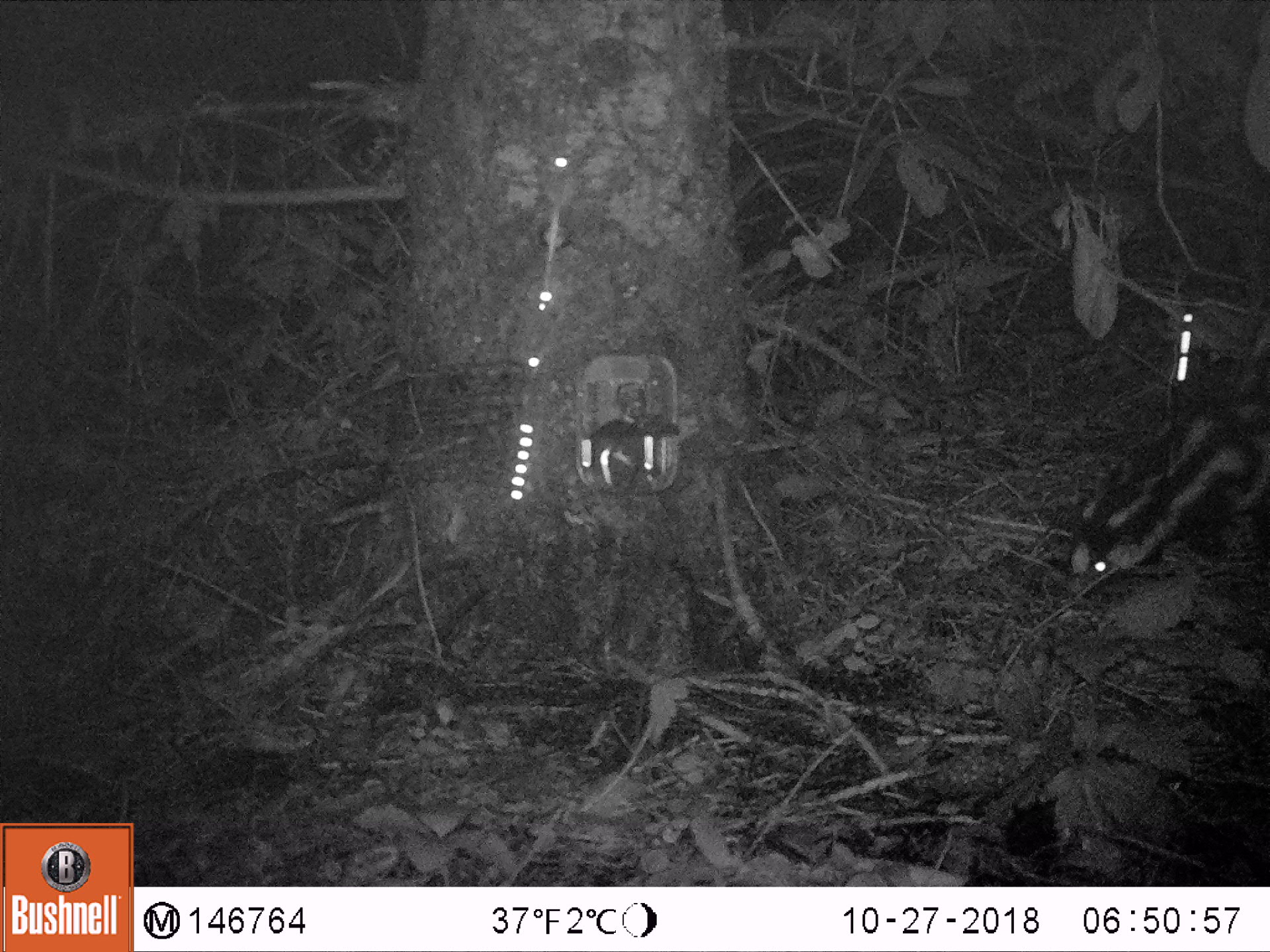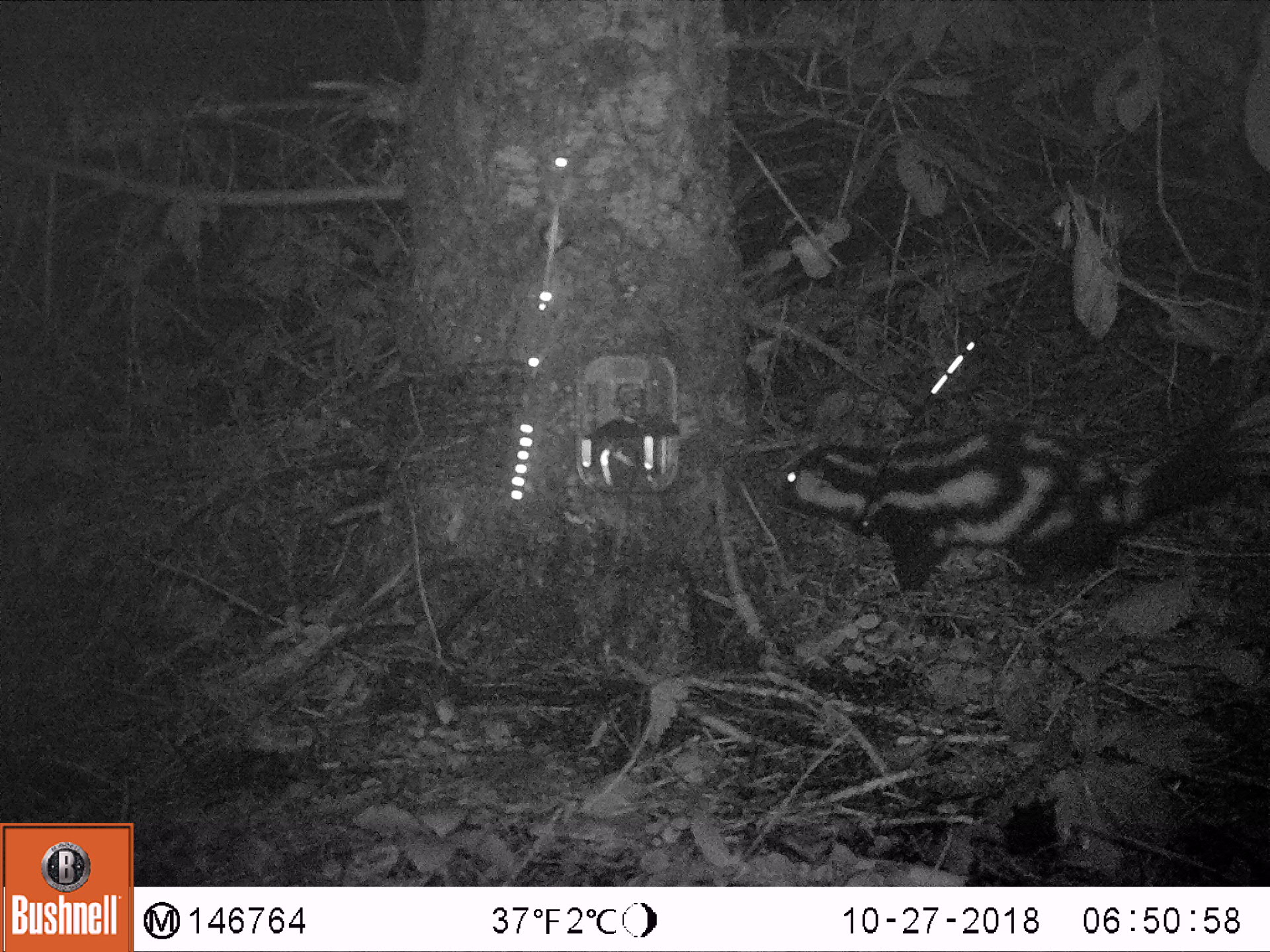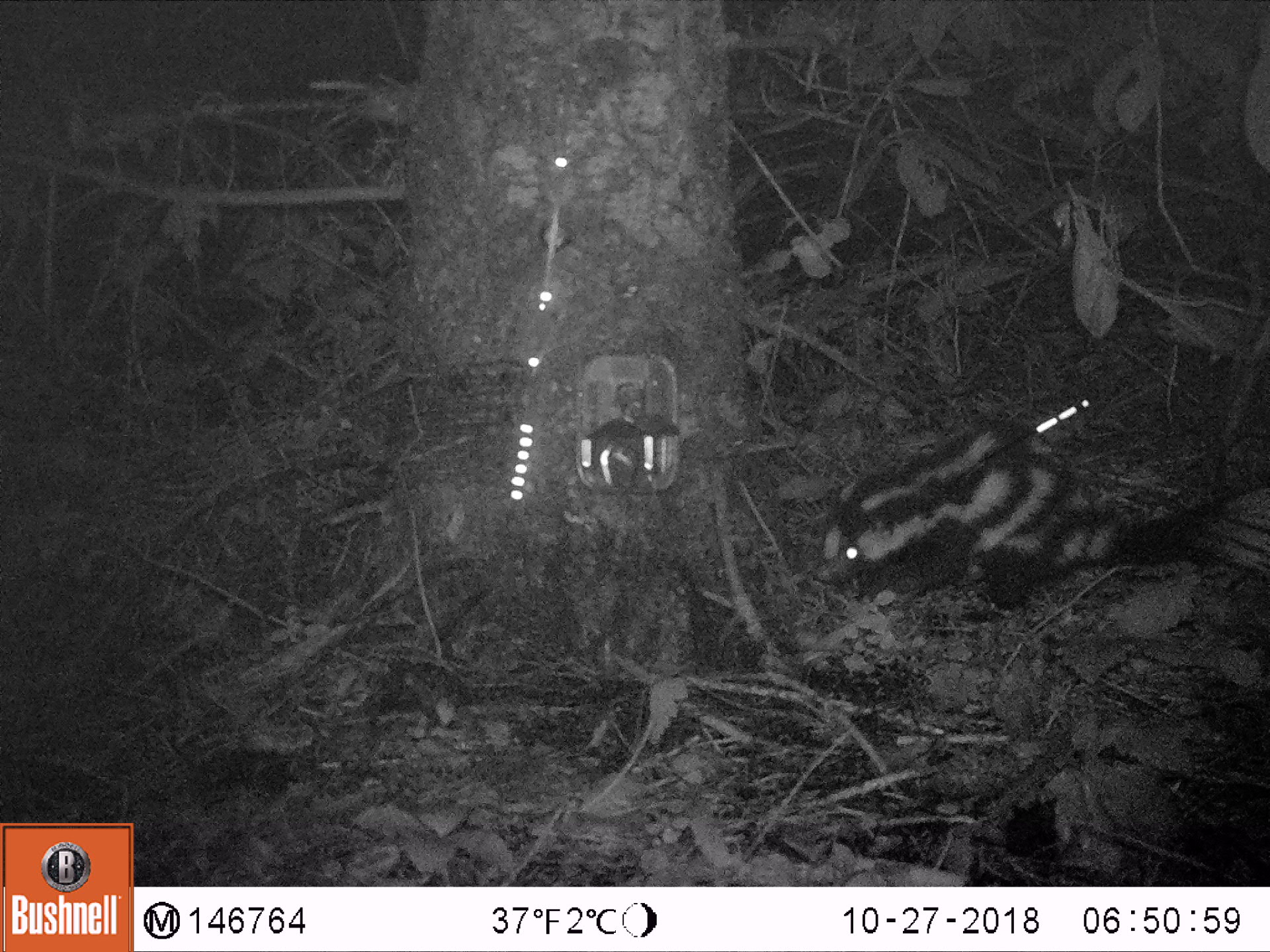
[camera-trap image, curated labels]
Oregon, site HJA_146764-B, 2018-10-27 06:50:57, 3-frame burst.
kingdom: Animalia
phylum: Chordata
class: Mammalia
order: Carnivora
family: Mephitidae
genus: Spilogale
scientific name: Spilogale gracilis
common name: western spotted skunk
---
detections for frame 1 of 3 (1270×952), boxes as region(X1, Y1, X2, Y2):
western spotted skunk: region(1030, 307, 1263, 609)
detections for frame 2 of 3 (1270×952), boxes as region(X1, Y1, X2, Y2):
western spotted skunk: region(761, 330, 1263, 605)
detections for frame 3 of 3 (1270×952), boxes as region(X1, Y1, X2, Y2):
western spotted skunk: region(781, 378, 1263, 617)